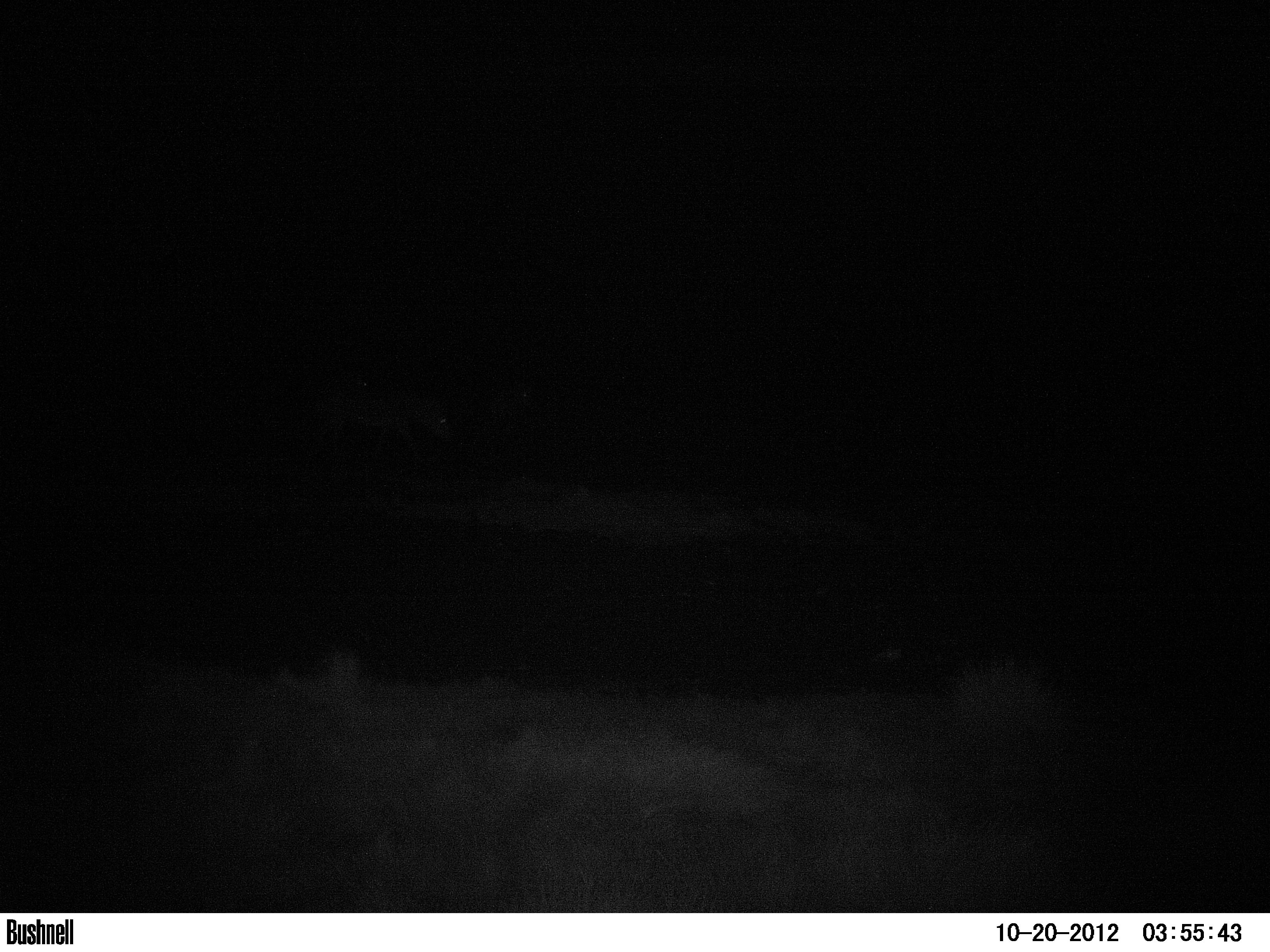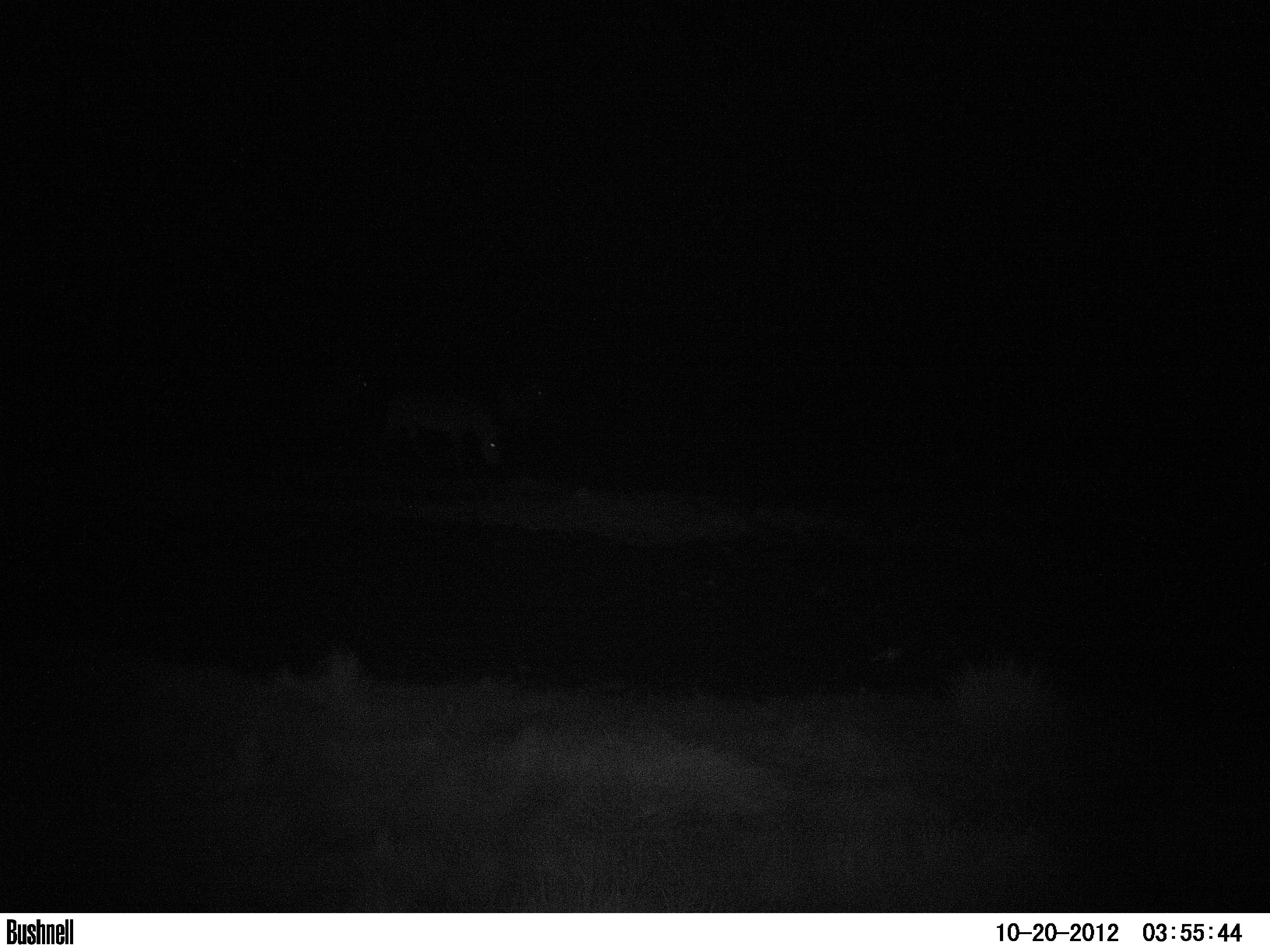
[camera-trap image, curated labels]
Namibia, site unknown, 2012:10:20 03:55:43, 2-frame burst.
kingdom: Animalia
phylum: Chordata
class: Mammalia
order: Perissodactyla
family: Equidae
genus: Equus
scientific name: Equus zebra hartmannae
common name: hartmann's mountain zebra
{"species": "Equus zebra hartmannae (hartmann's mountain zebra)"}